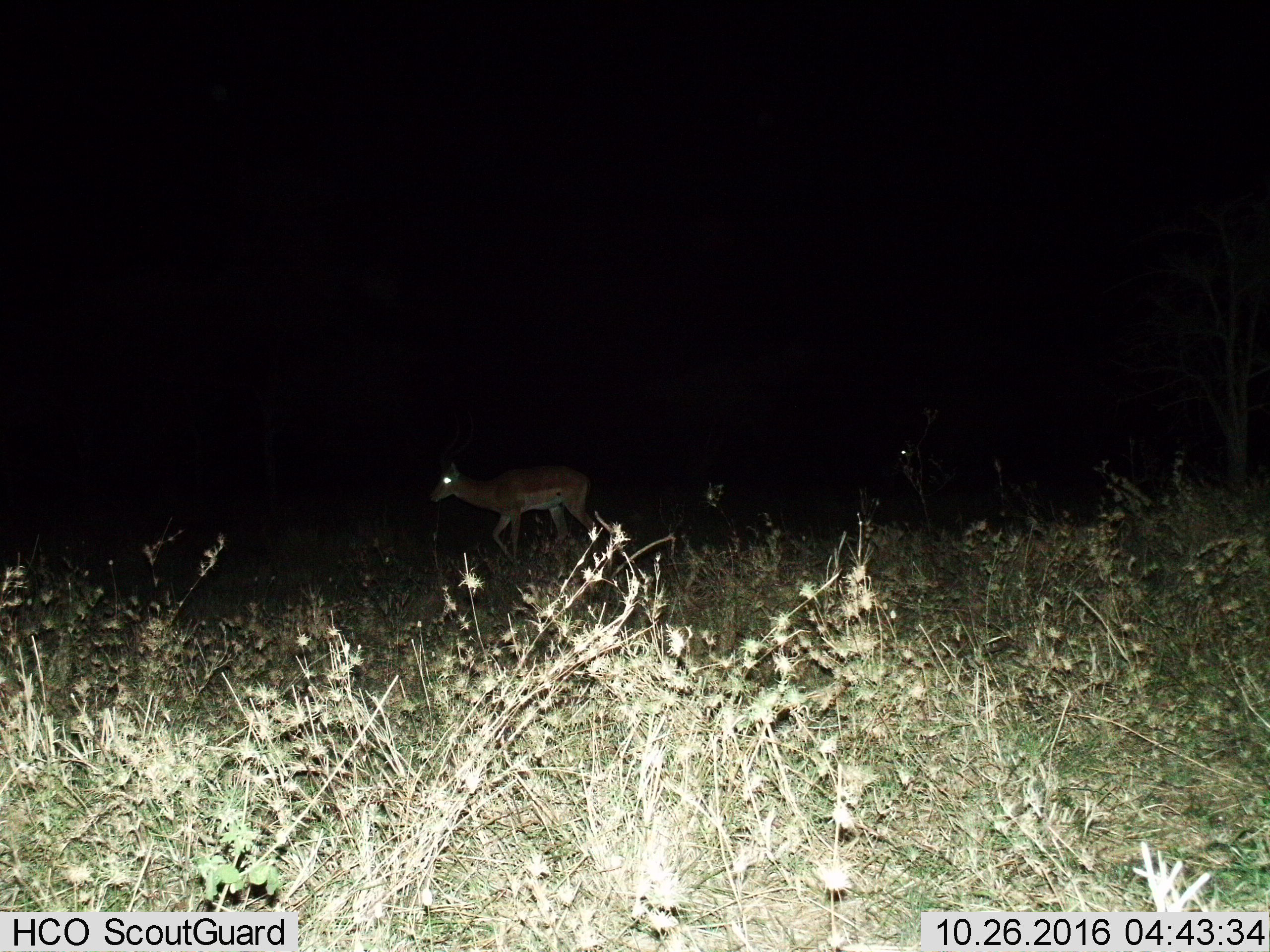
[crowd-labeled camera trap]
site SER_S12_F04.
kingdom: Animalia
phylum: Chordata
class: Mammalia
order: Artiodactyla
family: Bovidae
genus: Aepyceros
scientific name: Aepyceros melampus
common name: impala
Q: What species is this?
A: Impala (Aepyceros melampus).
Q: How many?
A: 1.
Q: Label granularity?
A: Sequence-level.